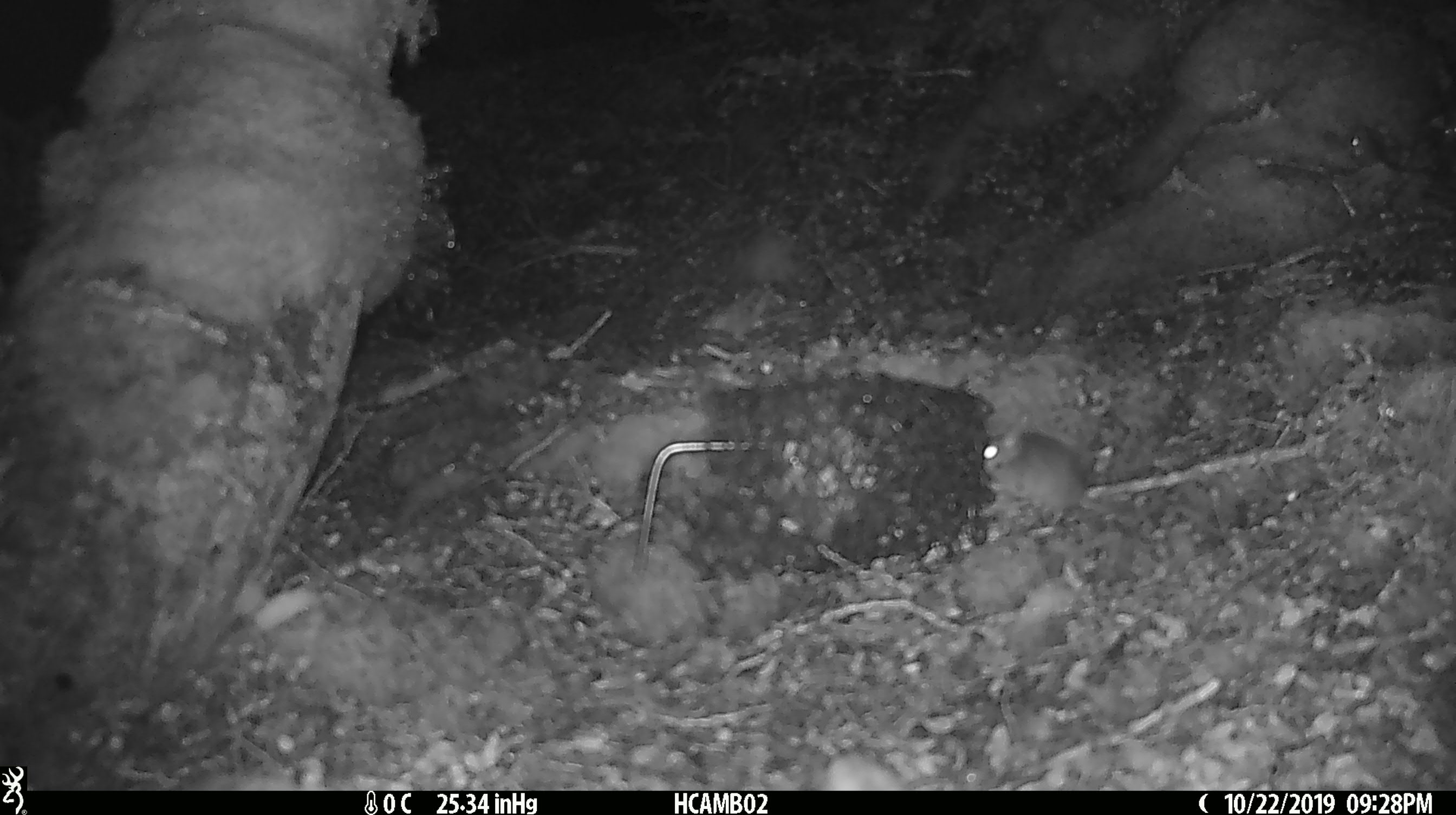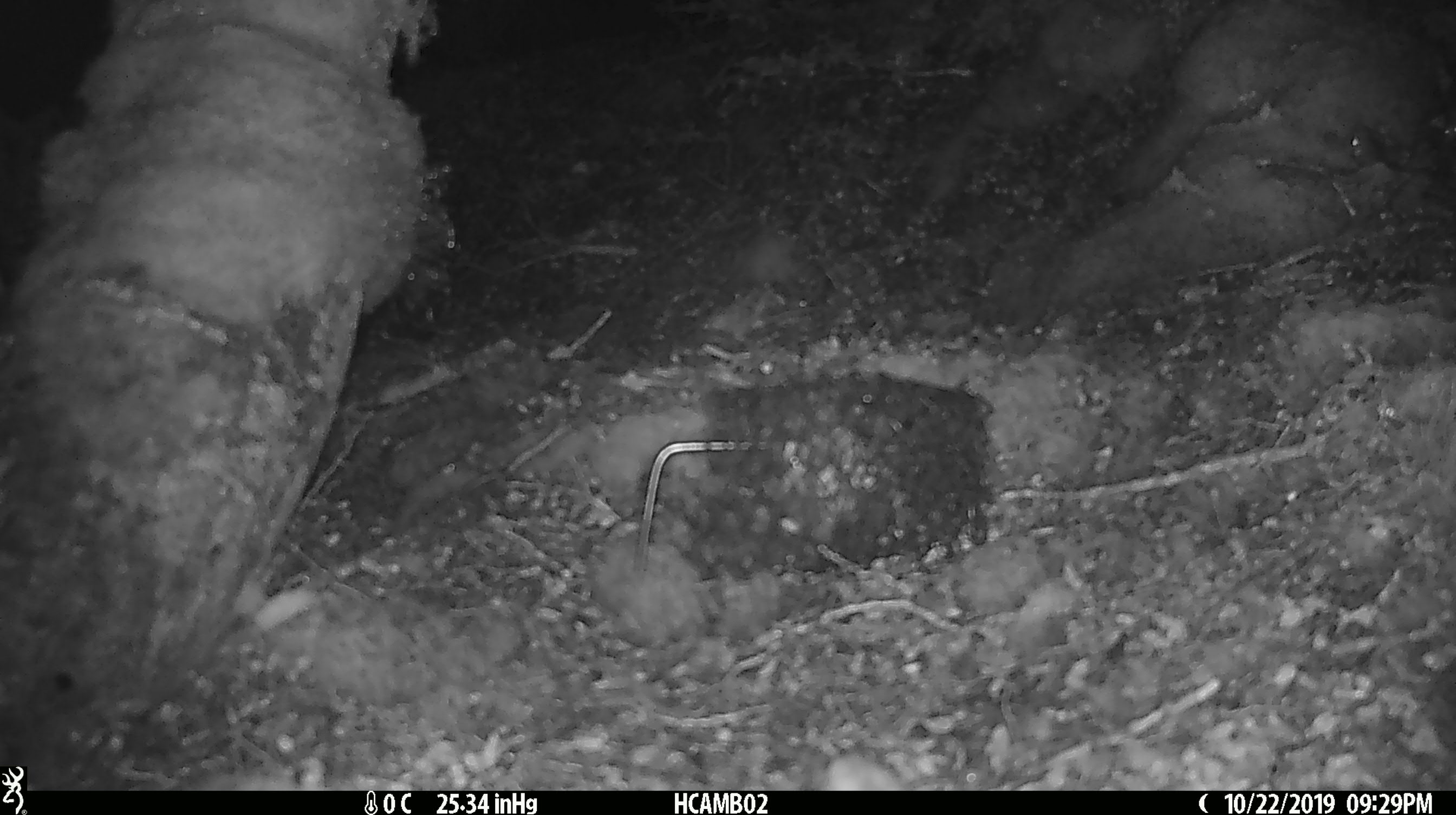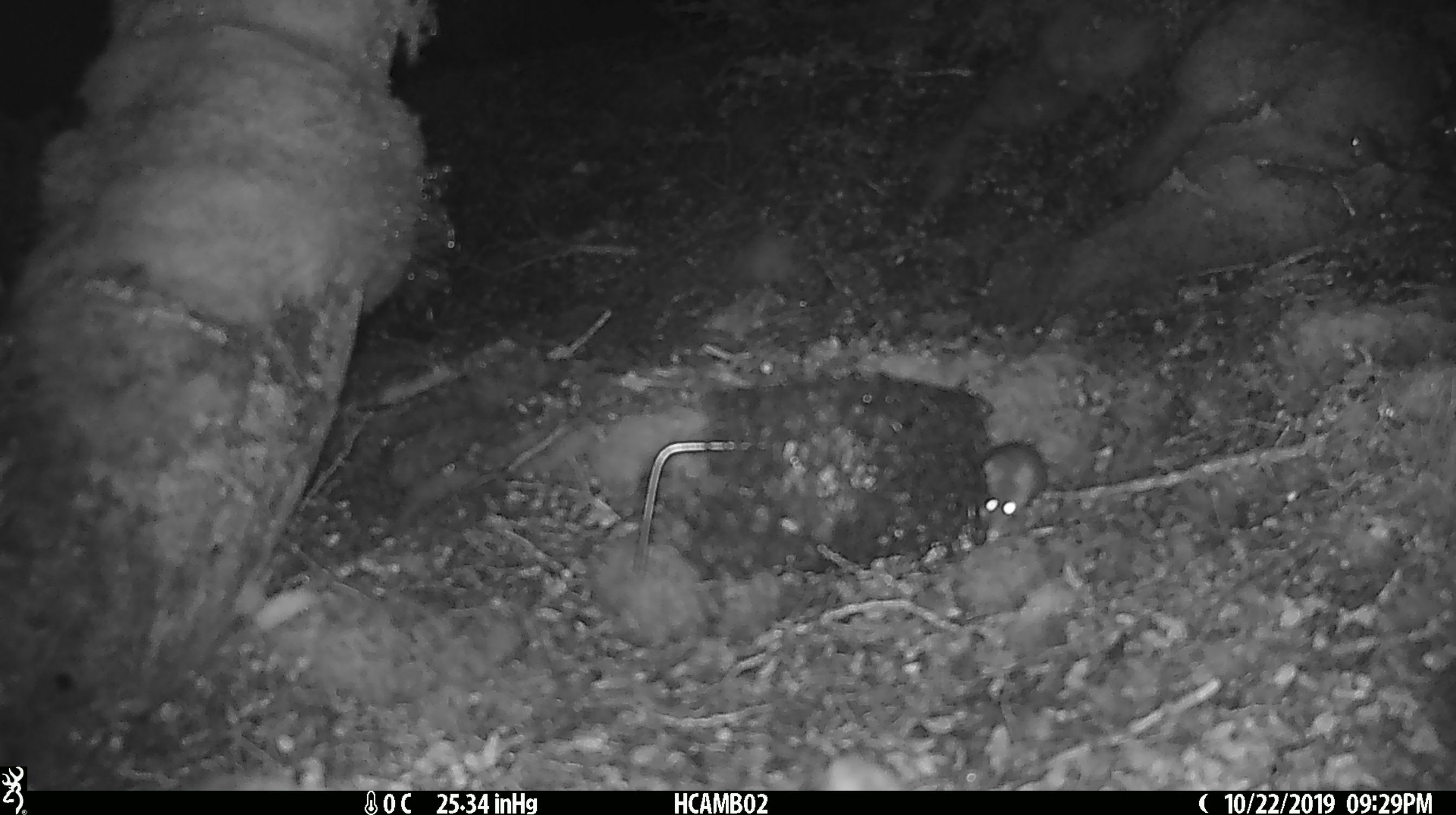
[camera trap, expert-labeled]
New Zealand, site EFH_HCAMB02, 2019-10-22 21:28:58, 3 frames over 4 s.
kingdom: Animalia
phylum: Chordata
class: Mammalia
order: Rodentia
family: Muridae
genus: Mus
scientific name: Mus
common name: mouse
Mouse (Mus).